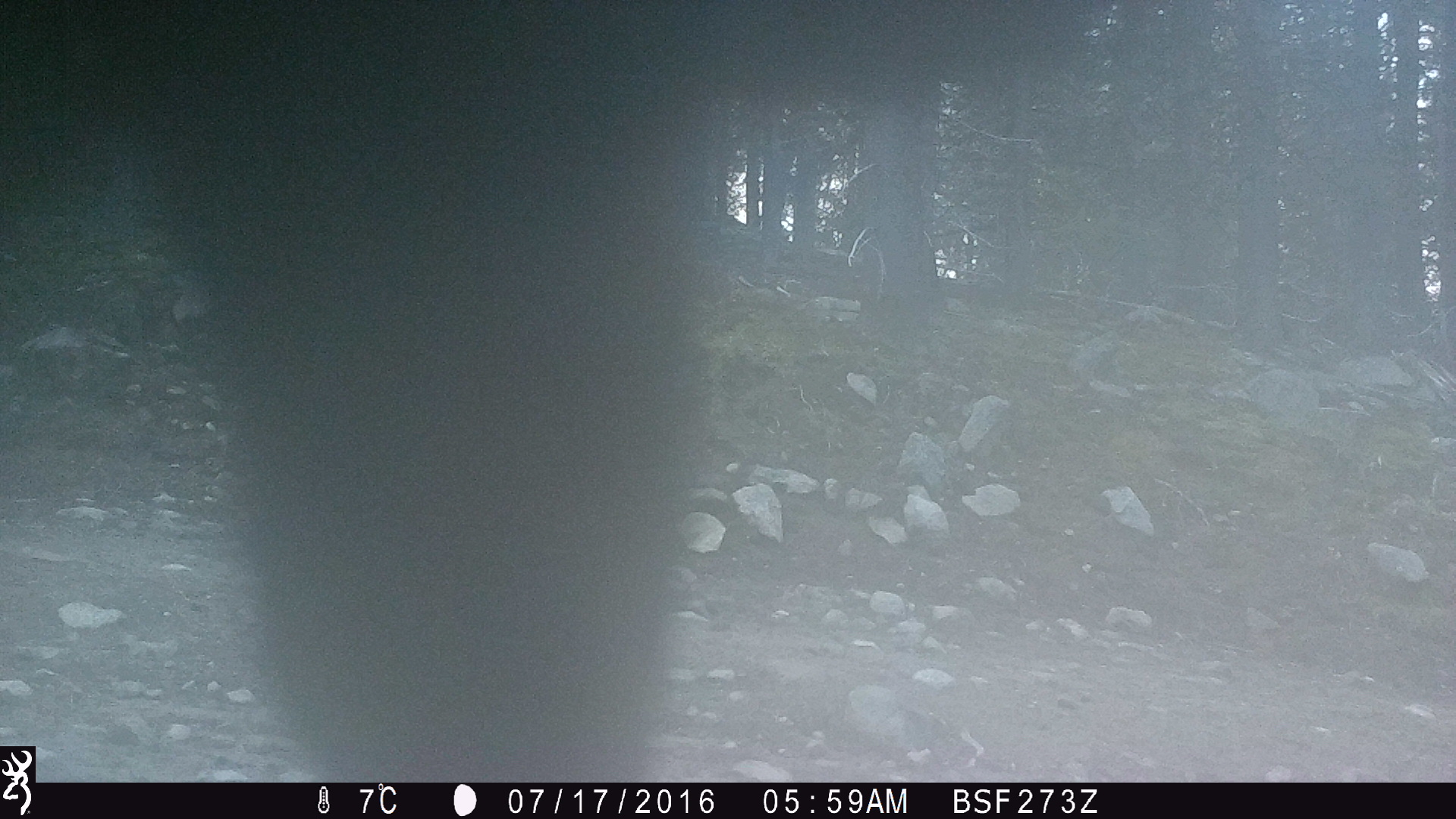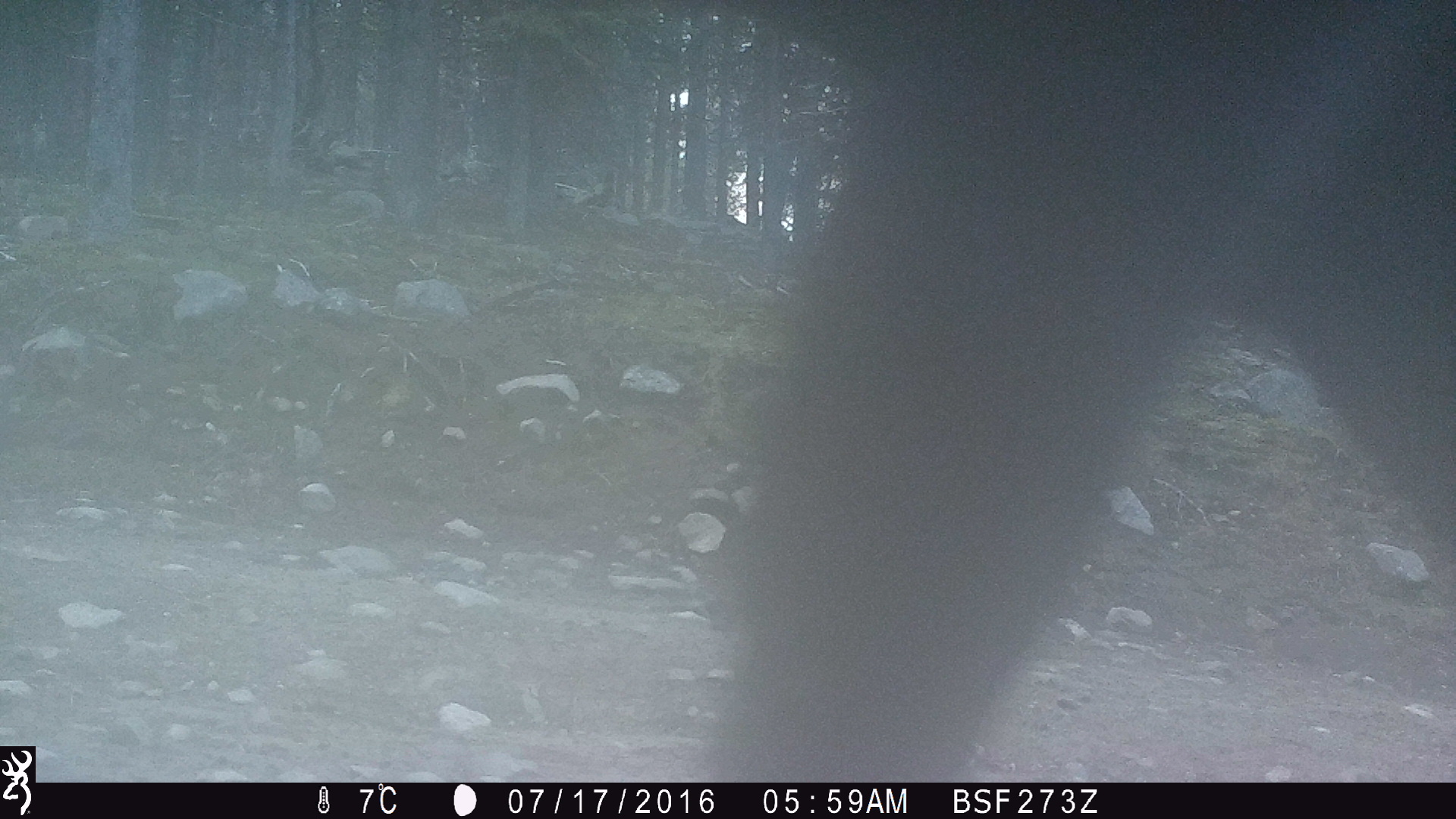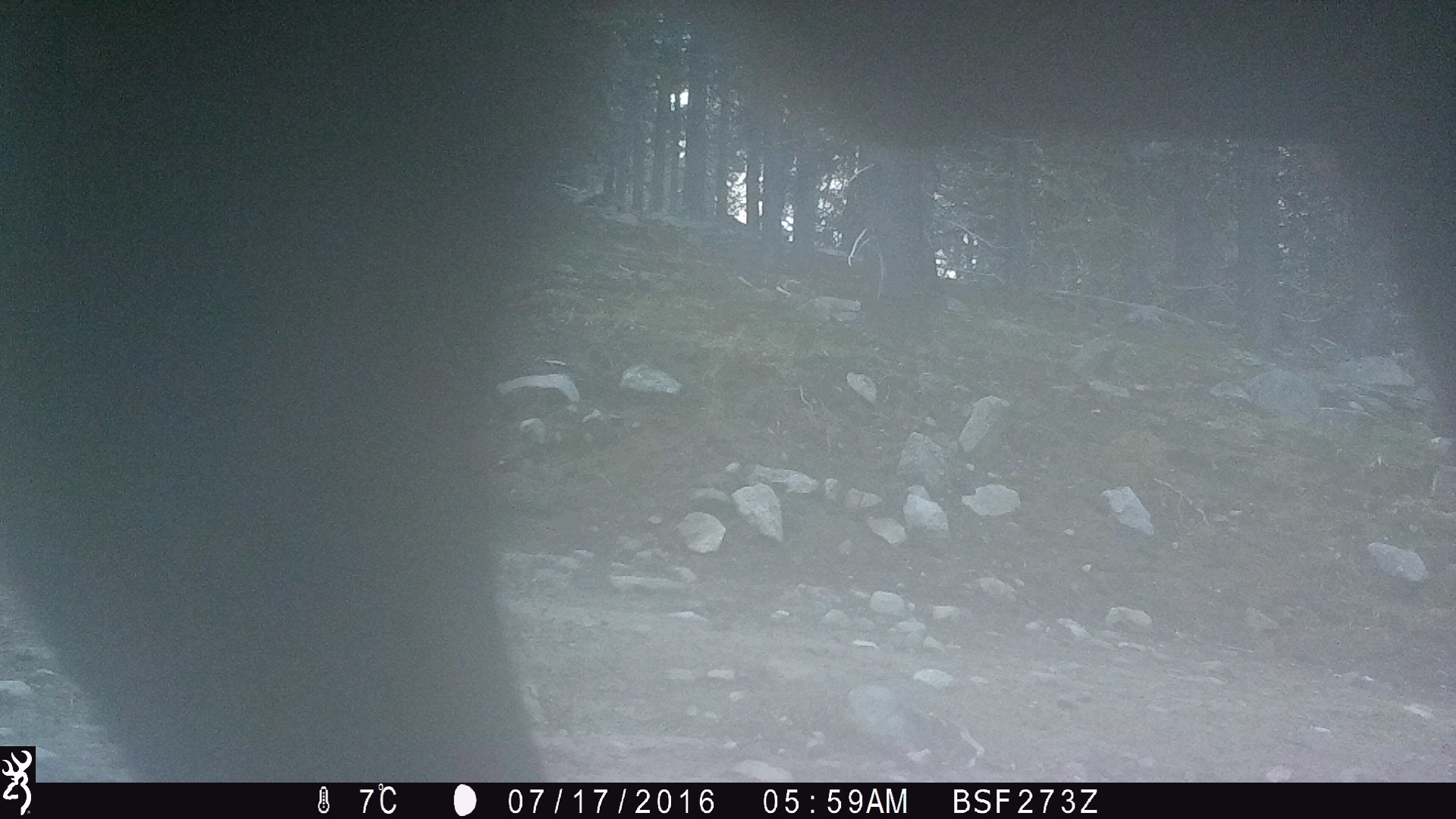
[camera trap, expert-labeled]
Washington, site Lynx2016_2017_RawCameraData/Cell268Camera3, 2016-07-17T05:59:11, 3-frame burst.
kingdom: Animalia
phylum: Chordata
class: Mammalia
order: Artiodactyla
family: Bovidae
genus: Bos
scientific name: Bos taurus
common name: domestic cattle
Domestic cattle (Bos taurus). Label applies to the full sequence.